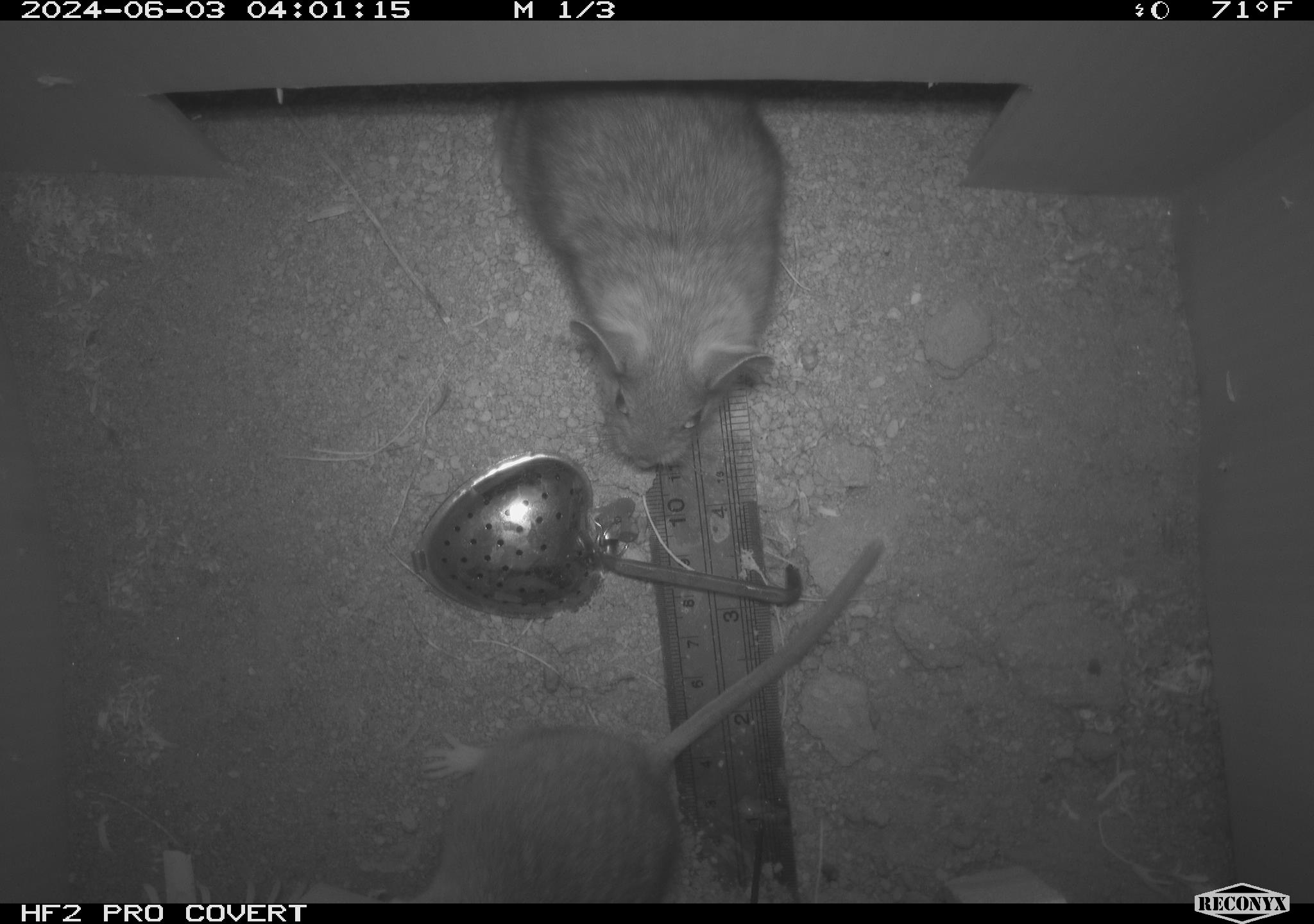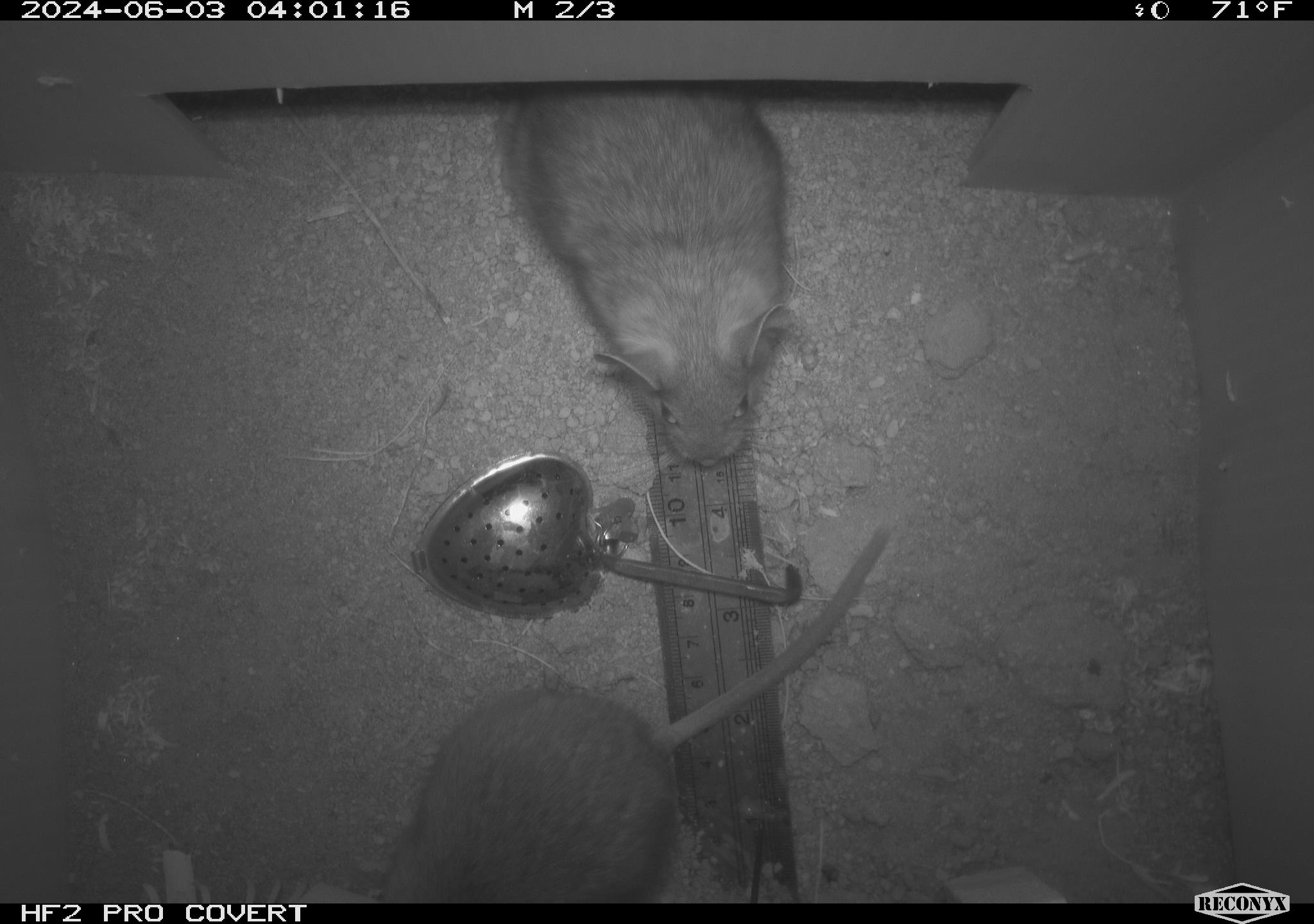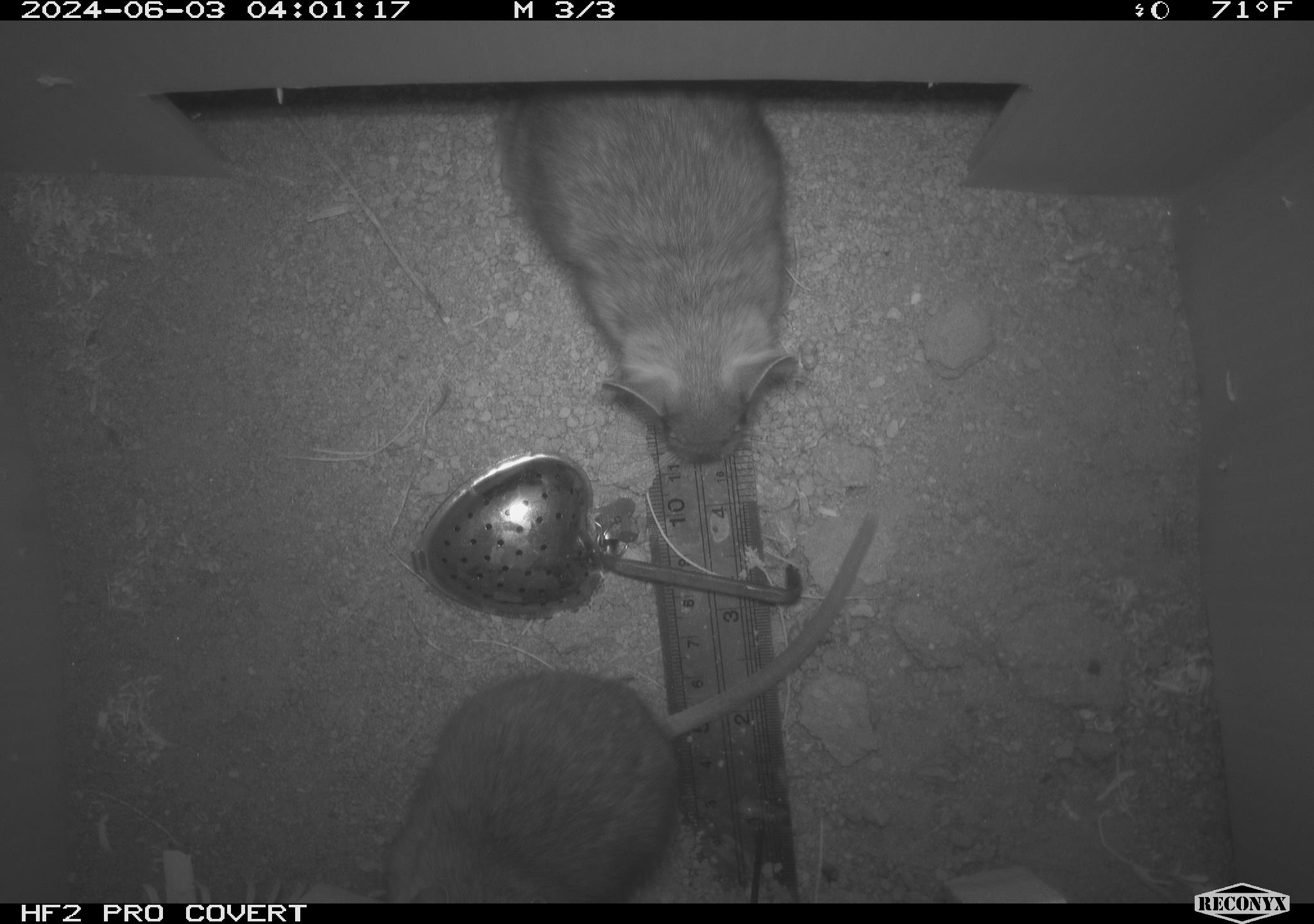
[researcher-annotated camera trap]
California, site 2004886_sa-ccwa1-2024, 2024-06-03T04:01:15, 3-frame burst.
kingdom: Animalia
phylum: Chordata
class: Mammalia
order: Rodentia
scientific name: Rodentia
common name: woodrat or rat or mouse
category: woodrat or rat or mouse species